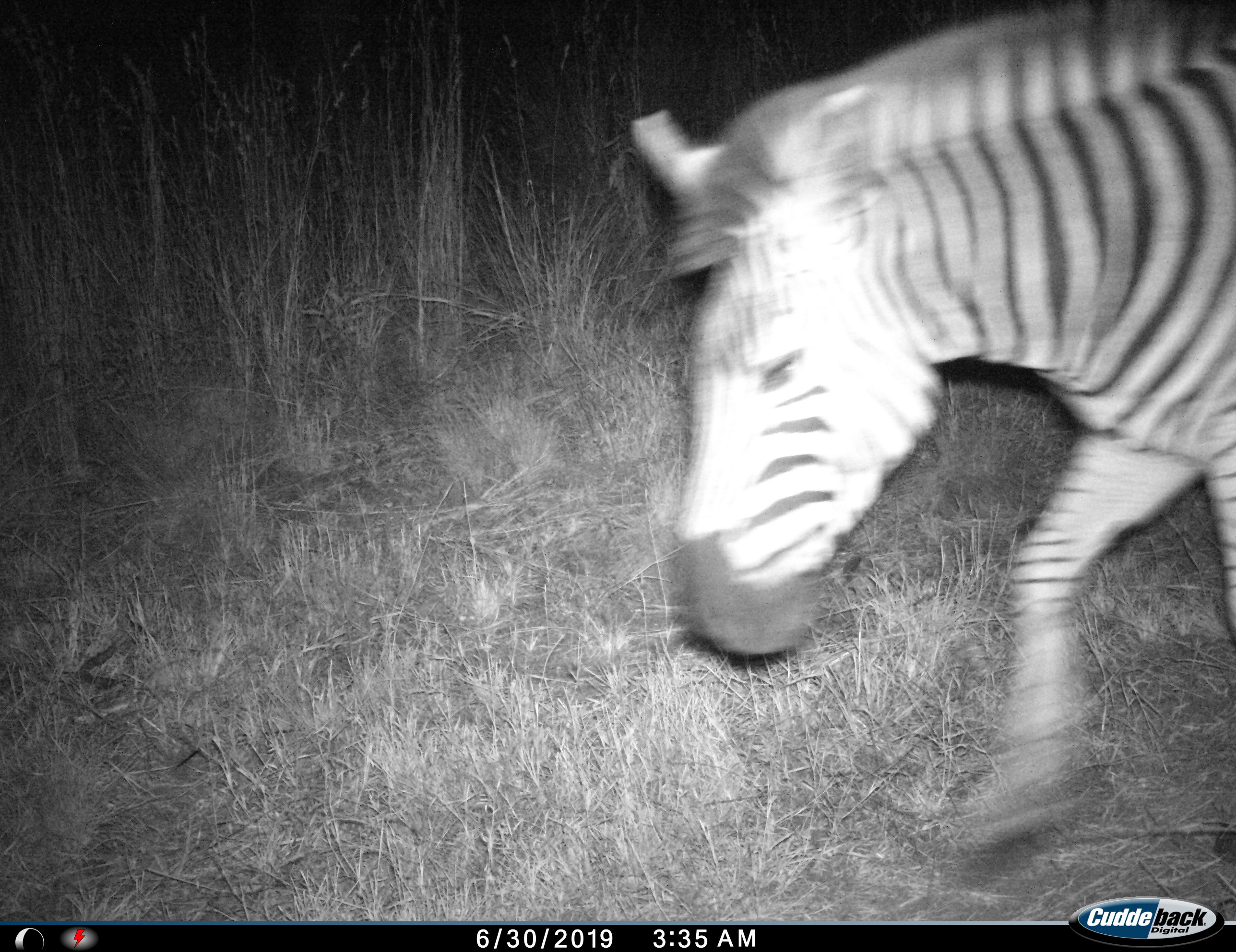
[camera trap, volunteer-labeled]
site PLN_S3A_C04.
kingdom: Animalia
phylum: Chordata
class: Mammalia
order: Perissodactyla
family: Equidae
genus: Equus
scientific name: Equus quagga burchellii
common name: burchell's zebra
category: zebraburchells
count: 1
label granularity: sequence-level